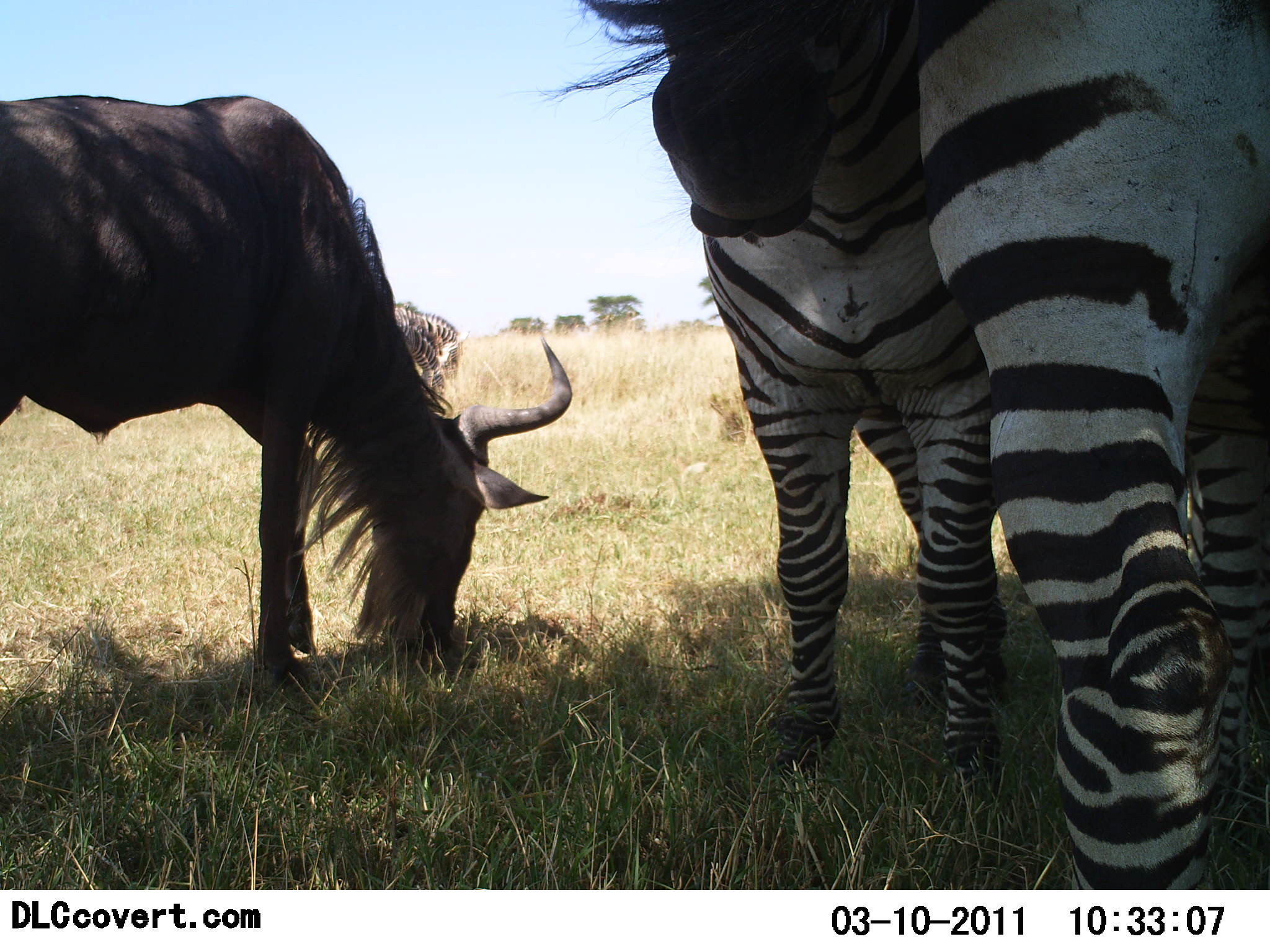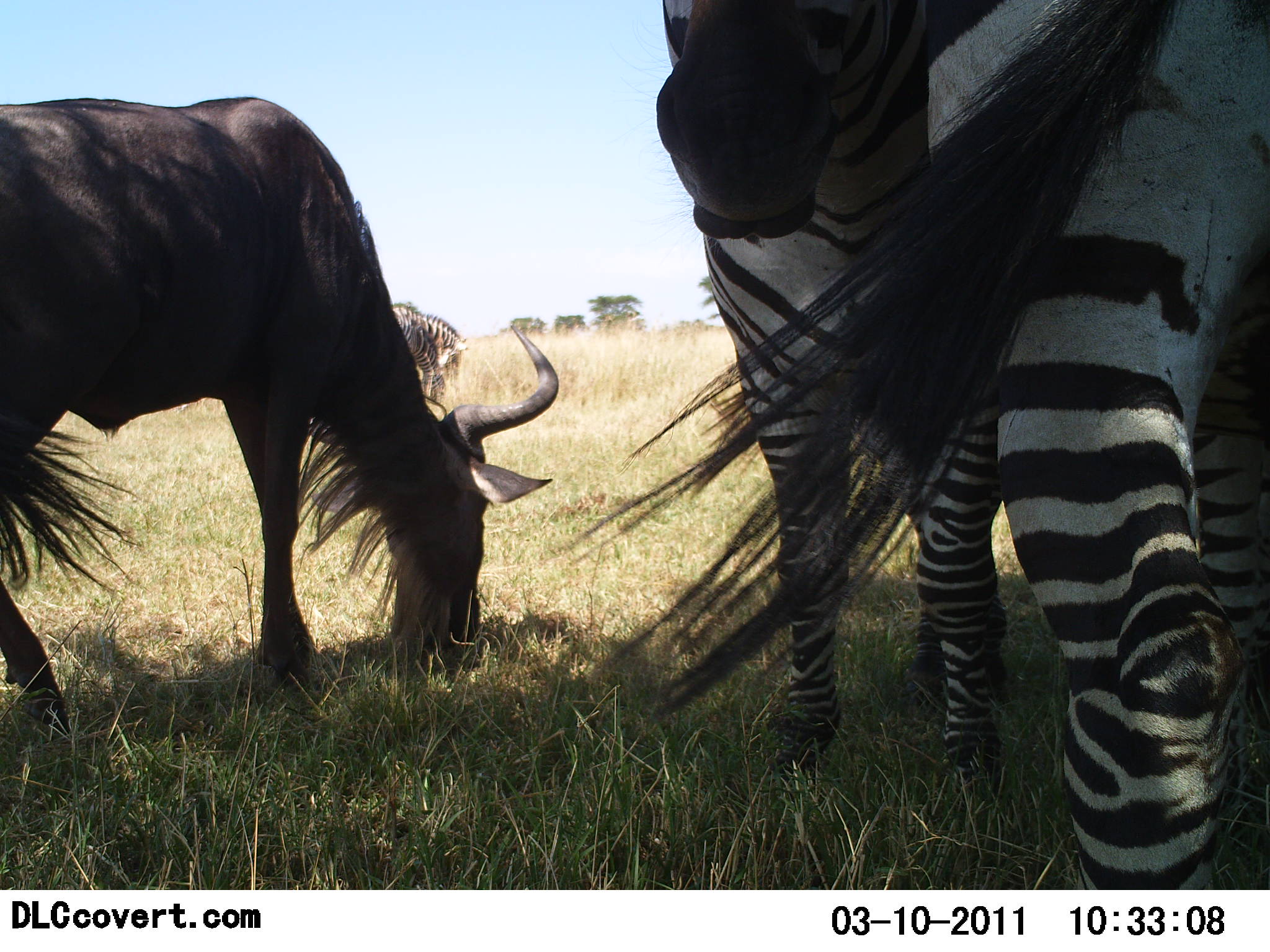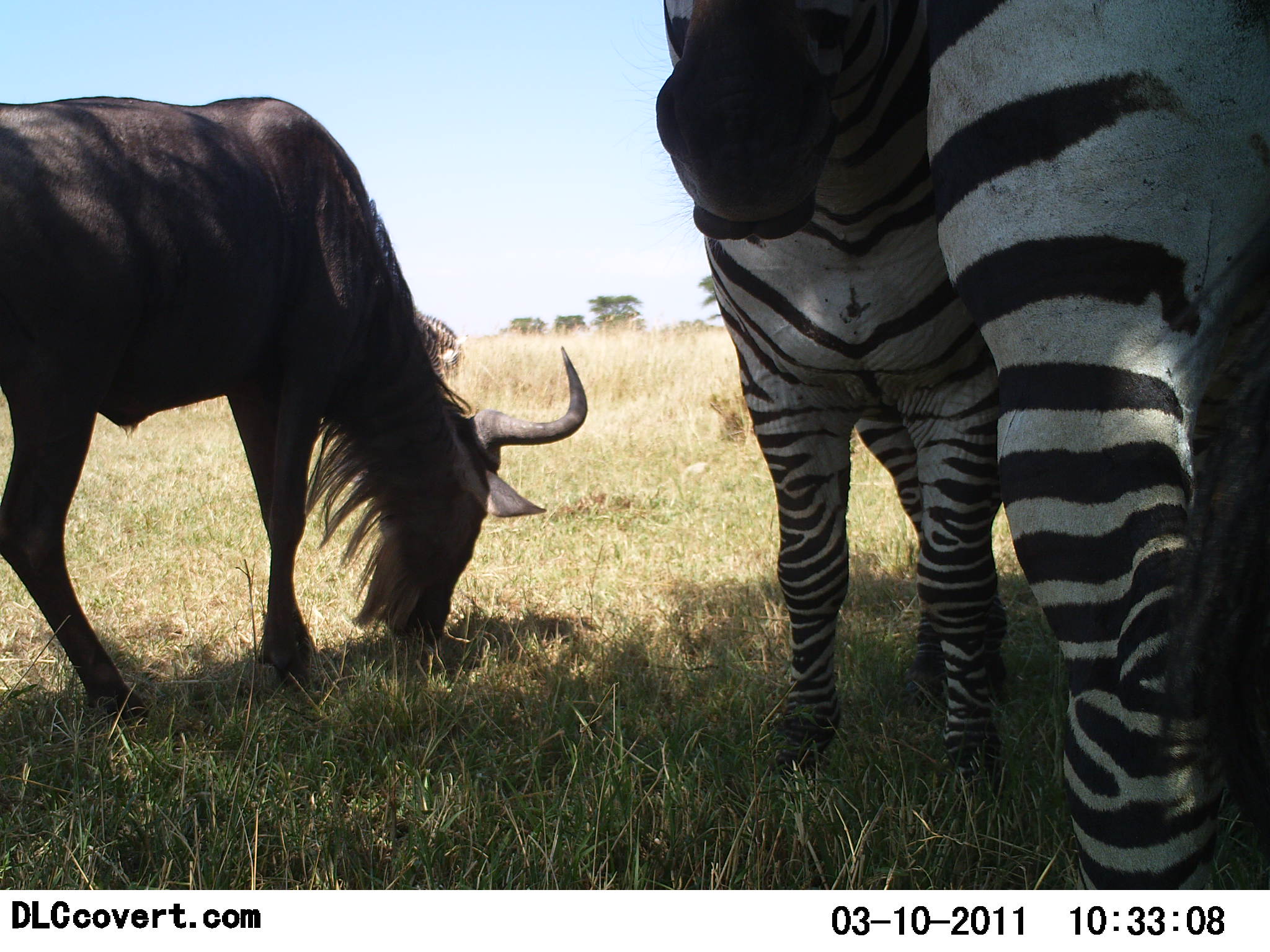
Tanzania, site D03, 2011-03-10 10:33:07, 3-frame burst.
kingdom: Animalia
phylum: Chordata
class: Mammalia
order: Artiodactyla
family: Bovidae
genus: Connochaetes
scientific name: Connochaetes taurinus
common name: blue wildebeest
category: wildebeest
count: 1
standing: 27%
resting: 0%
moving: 0%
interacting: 0%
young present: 0%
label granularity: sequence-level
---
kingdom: Animalia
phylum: Chordata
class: Mammalia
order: Perissodactyla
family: Equidae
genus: Equus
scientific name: Equus quagga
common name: plains zebra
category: zebra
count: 3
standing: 75%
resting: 0%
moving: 0%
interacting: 17%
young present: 0%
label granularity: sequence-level